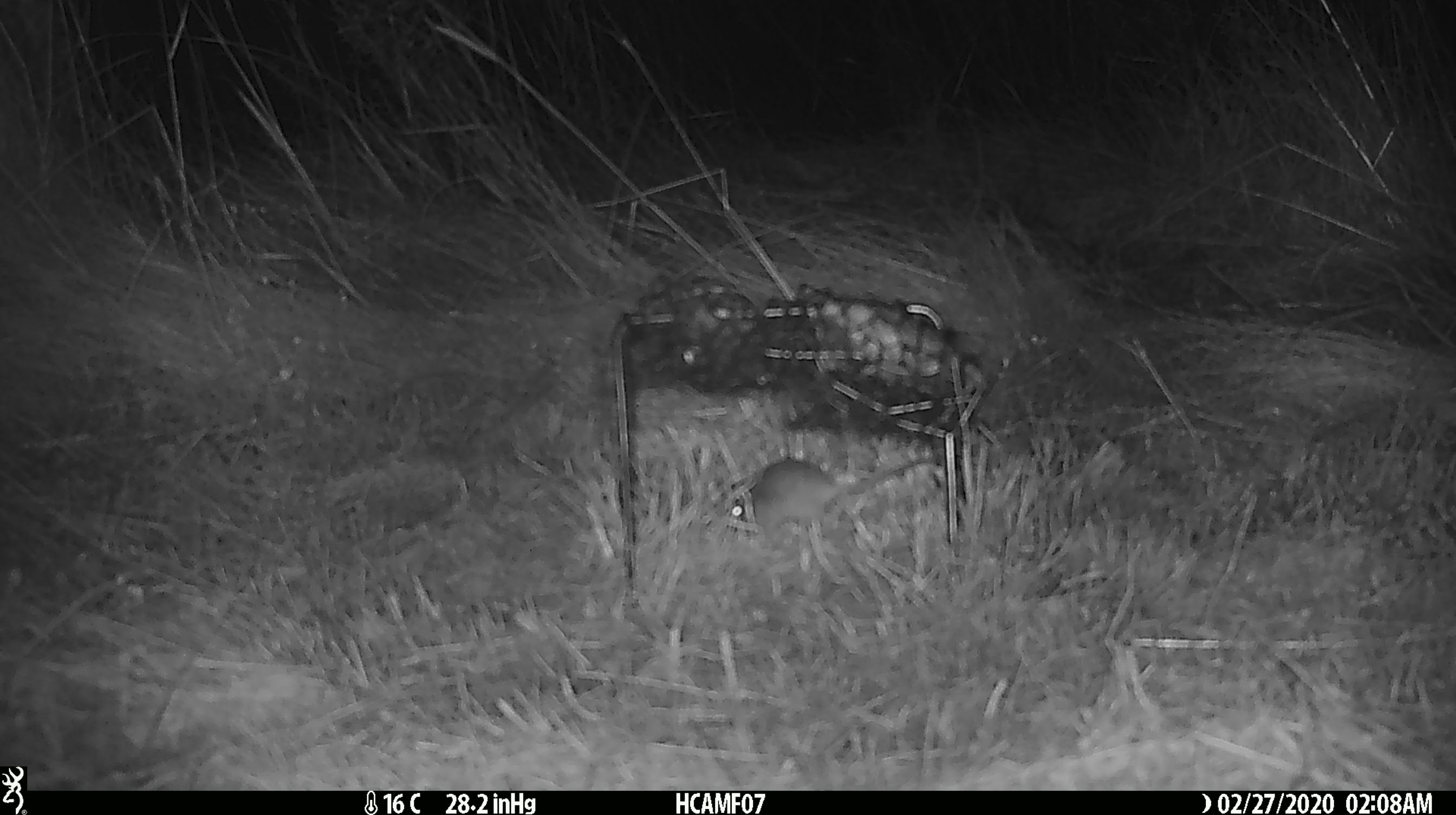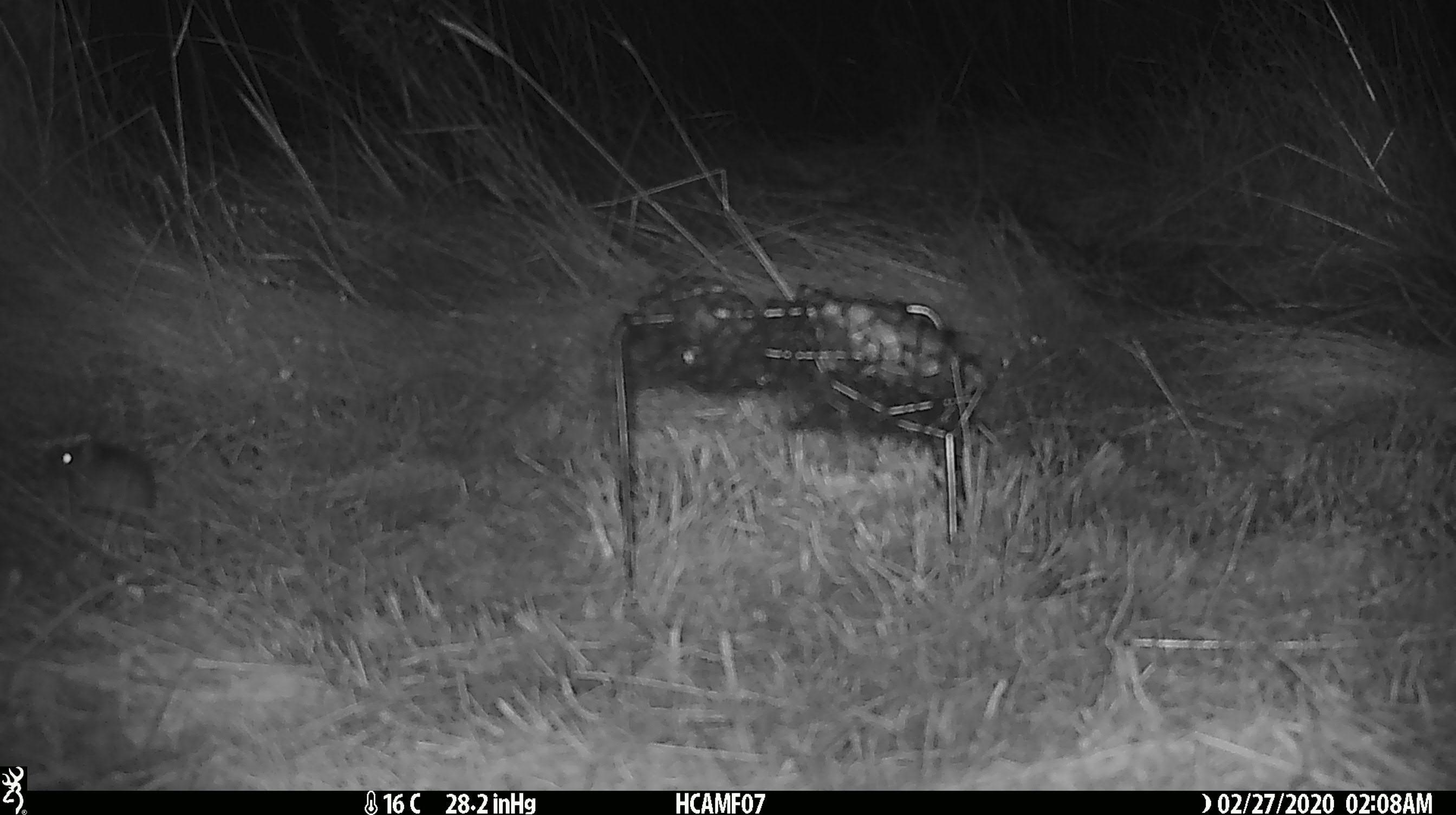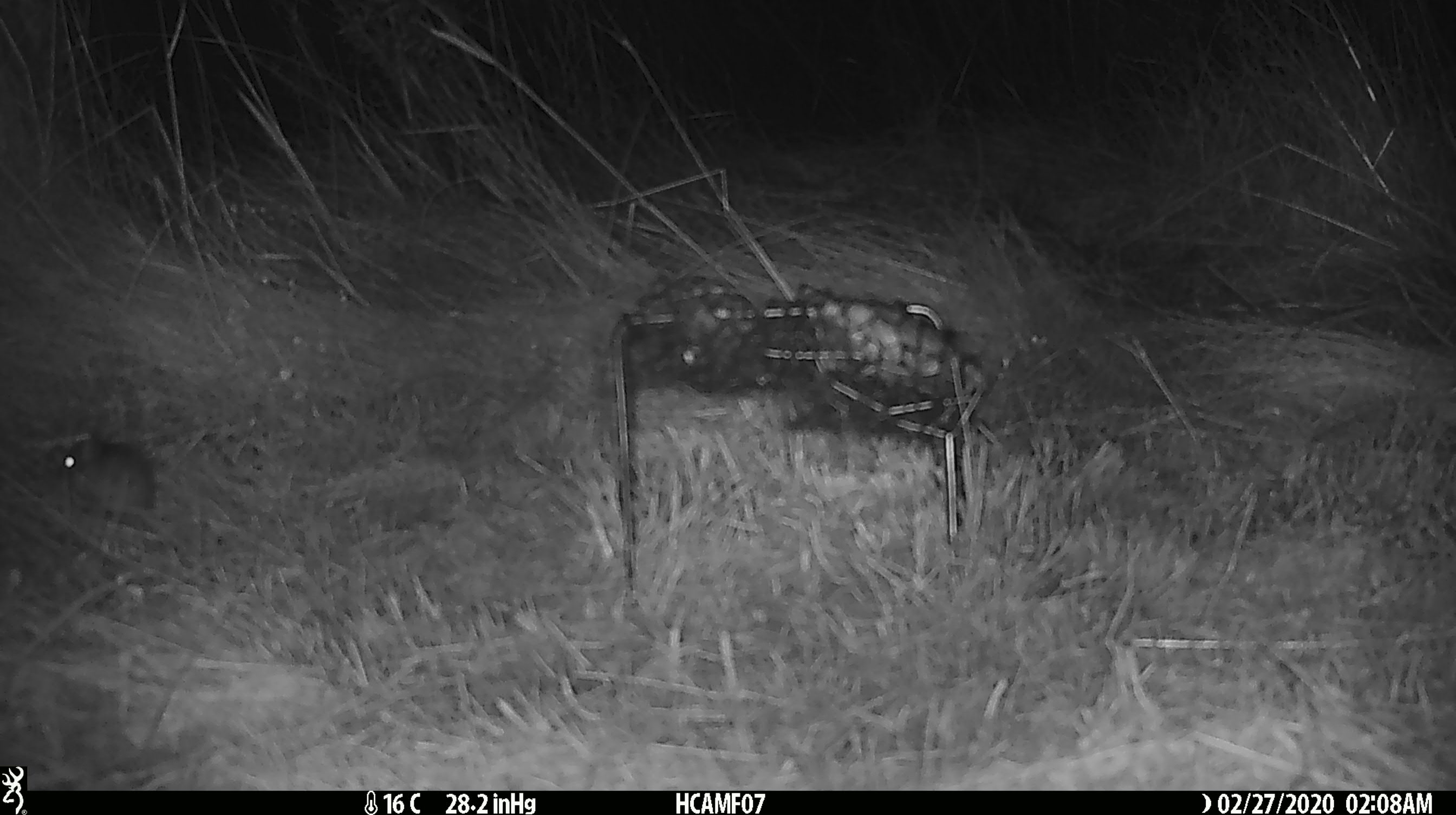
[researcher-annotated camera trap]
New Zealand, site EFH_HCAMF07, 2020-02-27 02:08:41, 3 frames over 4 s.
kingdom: Animalia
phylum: Chordata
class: Mammalia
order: Rodentia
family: Muridae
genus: Mus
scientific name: Mus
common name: mouse